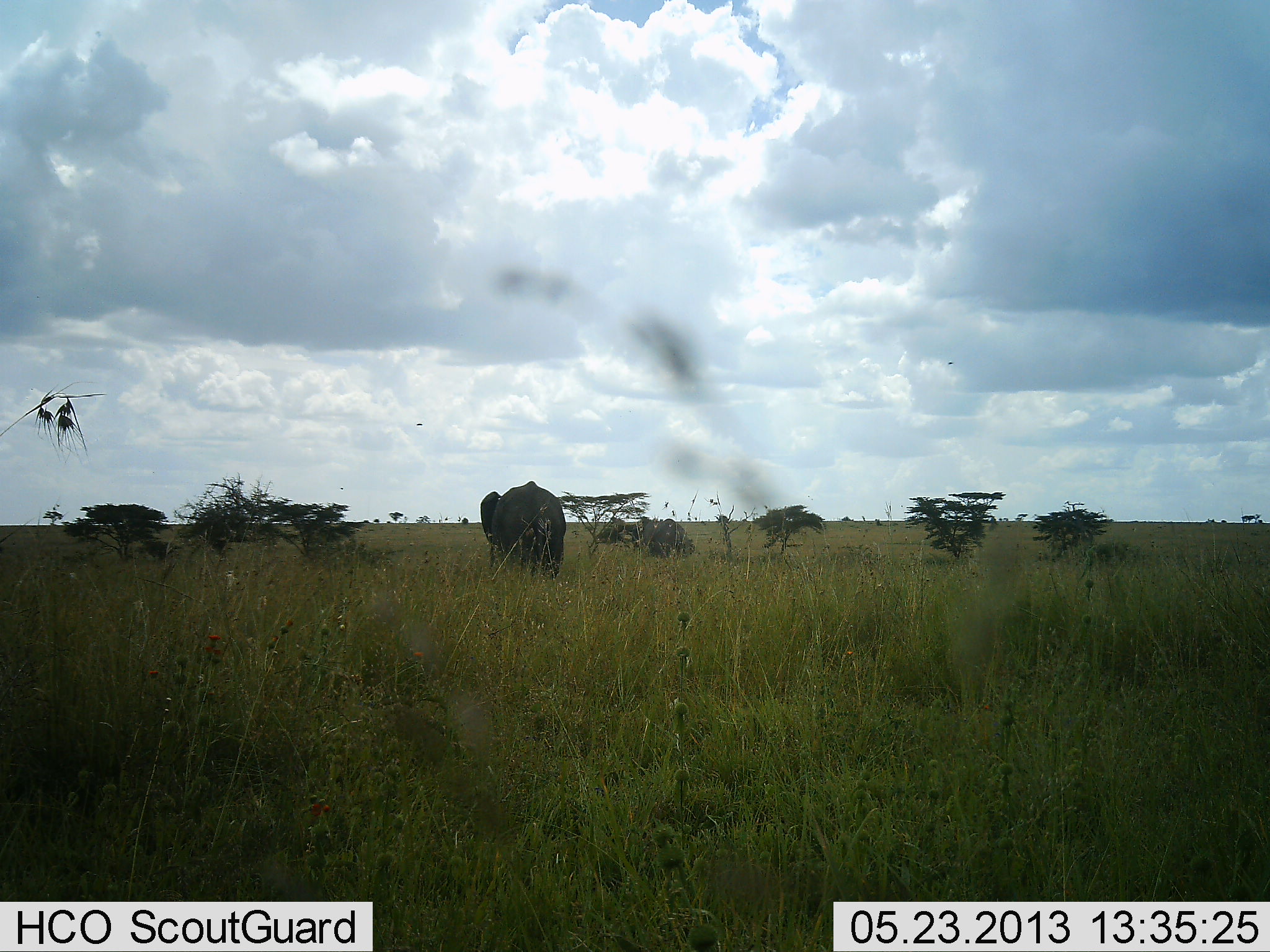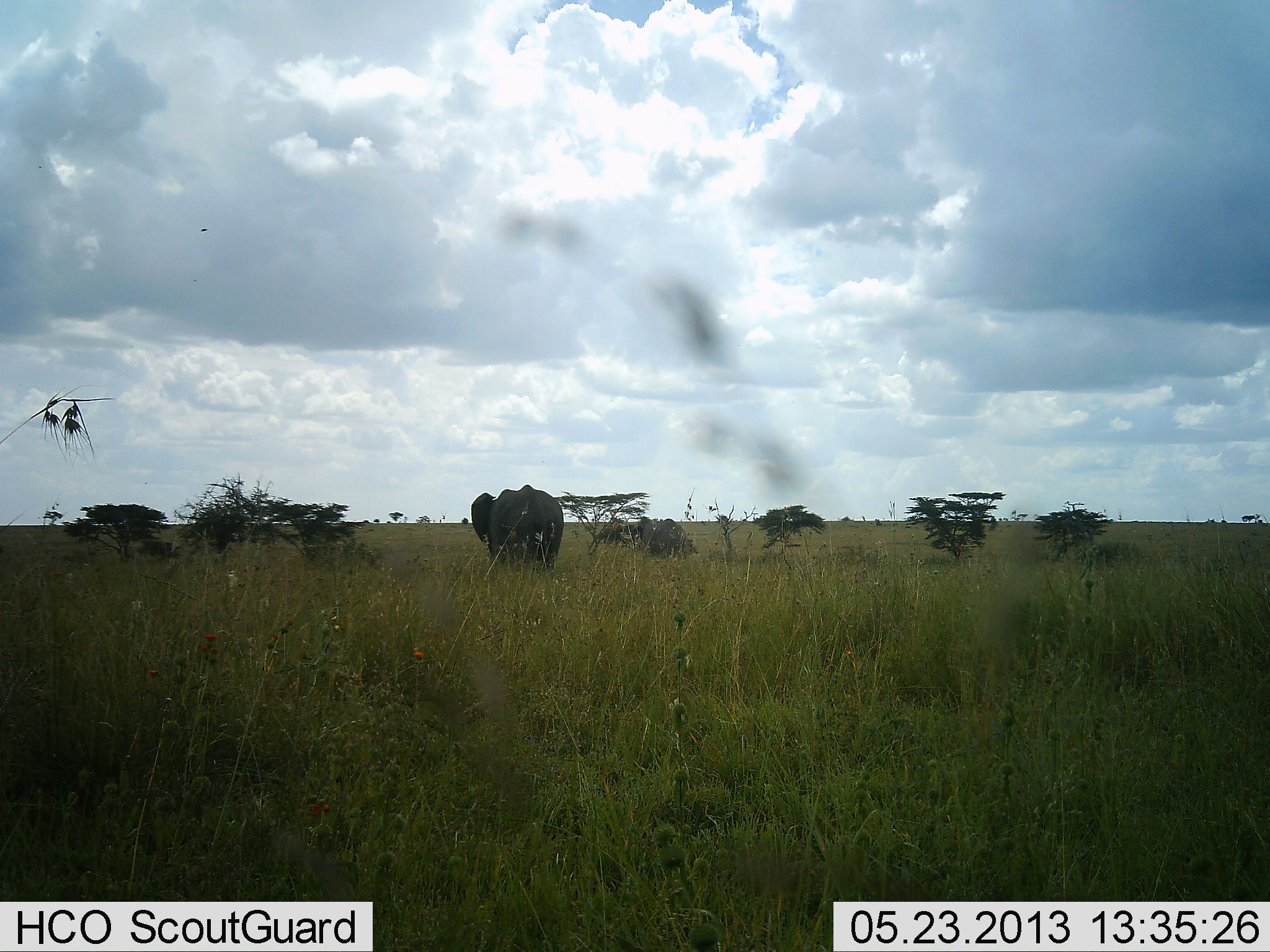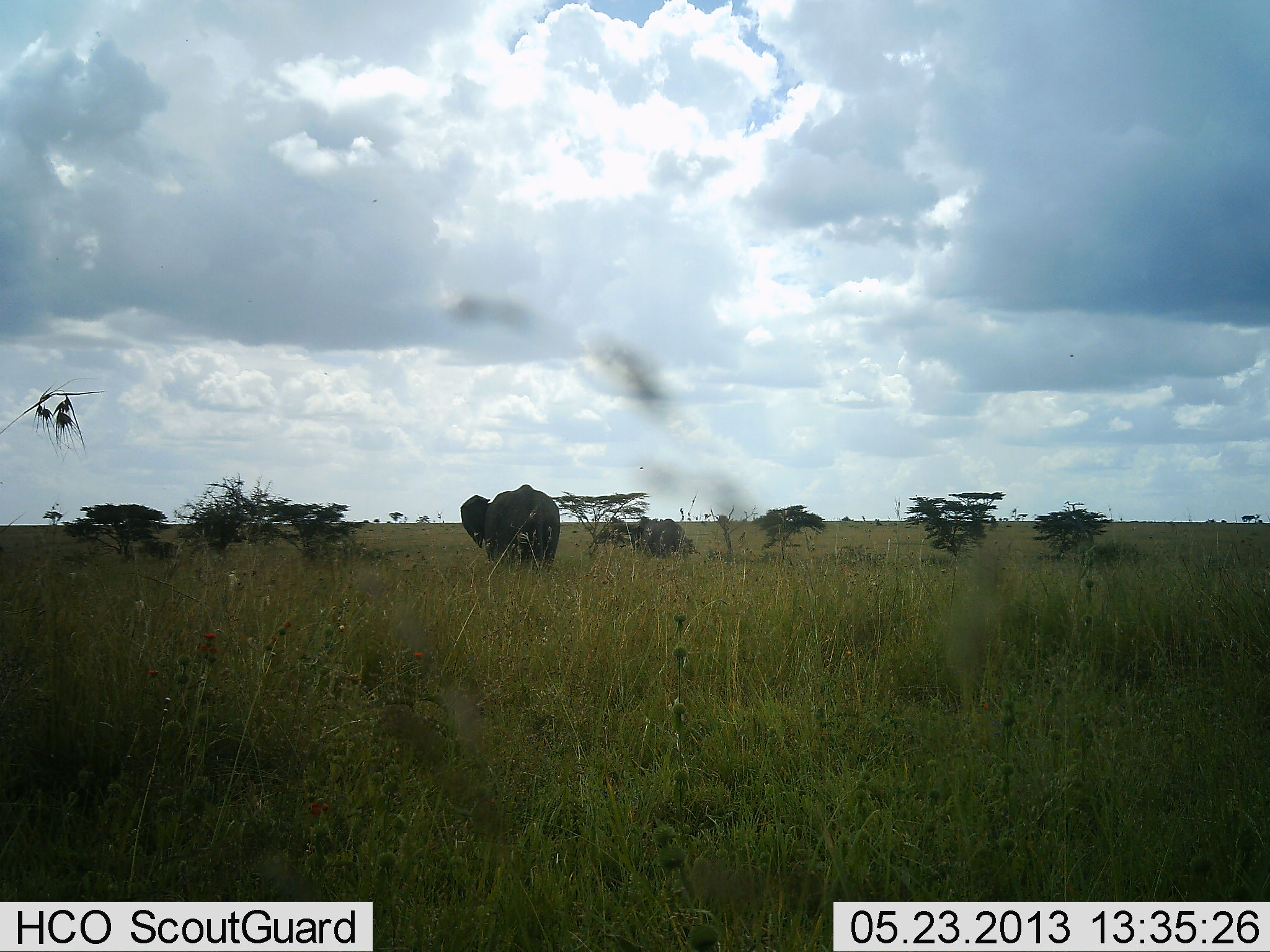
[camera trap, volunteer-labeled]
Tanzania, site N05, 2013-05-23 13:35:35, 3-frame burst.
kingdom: Animalia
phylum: Chordata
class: Mammalia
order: Proboscidea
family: Elephantidae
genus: Loxodonta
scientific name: Loxodonta africana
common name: african bush elephant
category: elephant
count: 1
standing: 16%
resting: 0%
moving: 84%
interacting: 0%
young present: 0%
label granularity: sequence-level